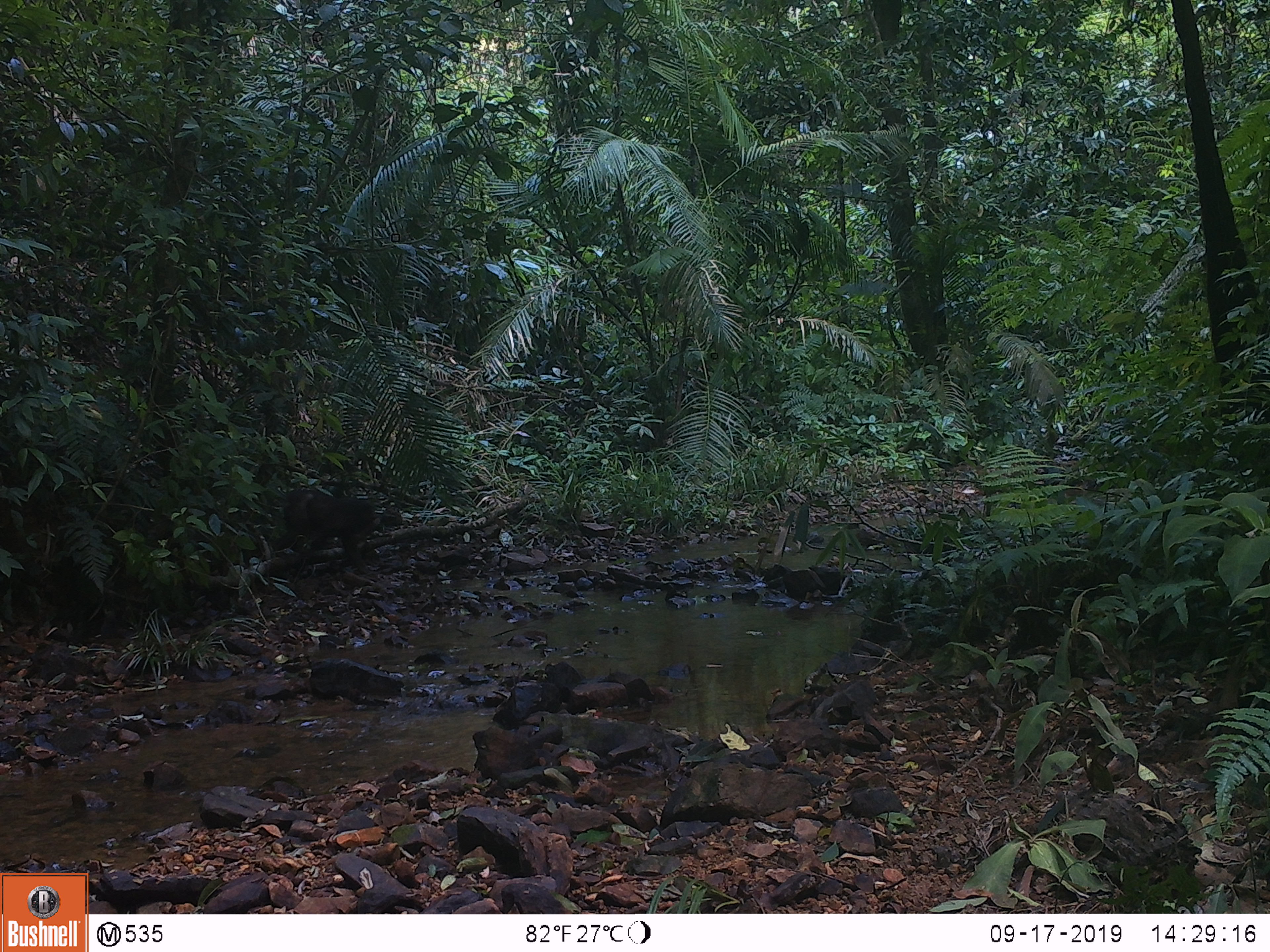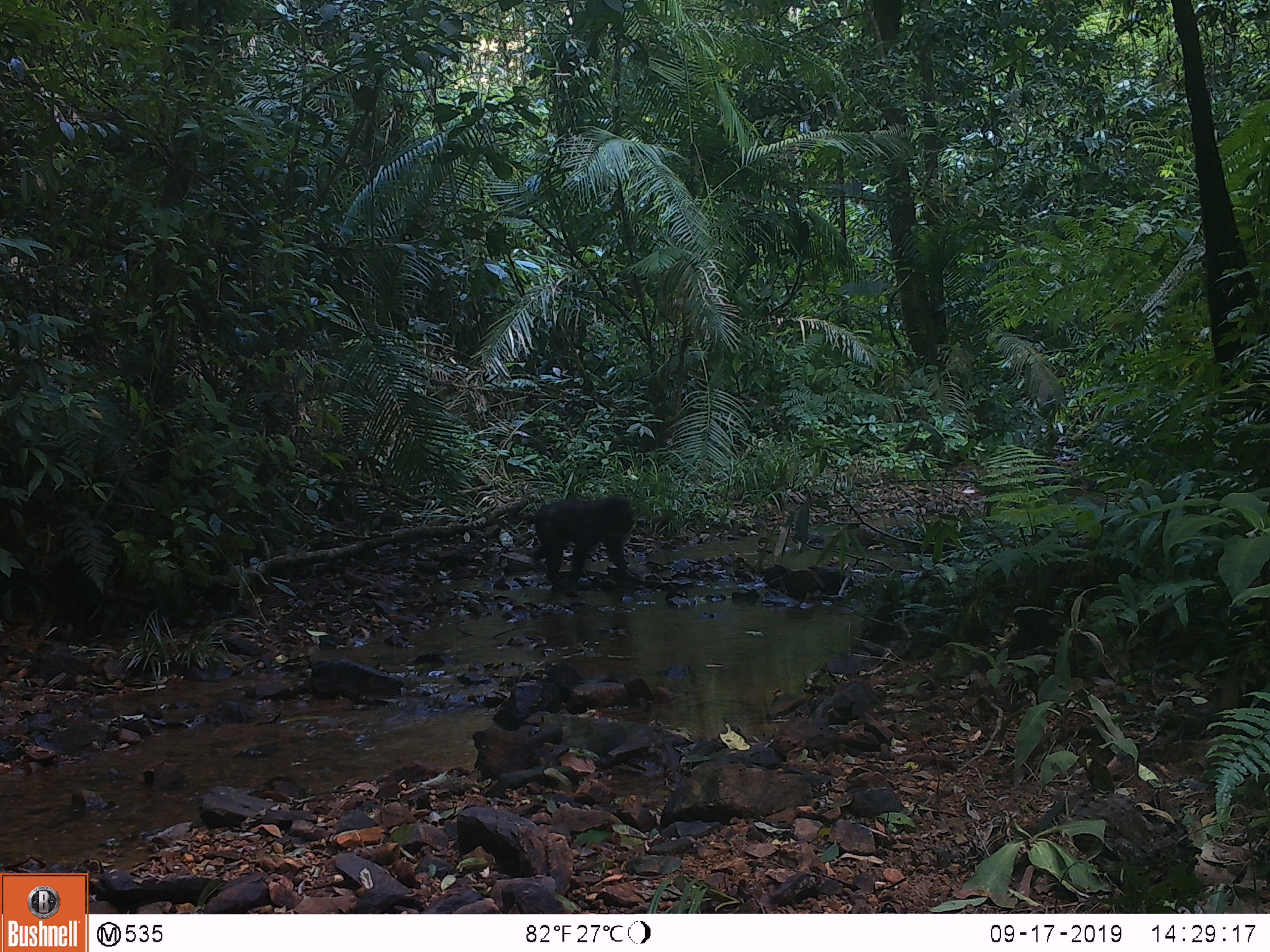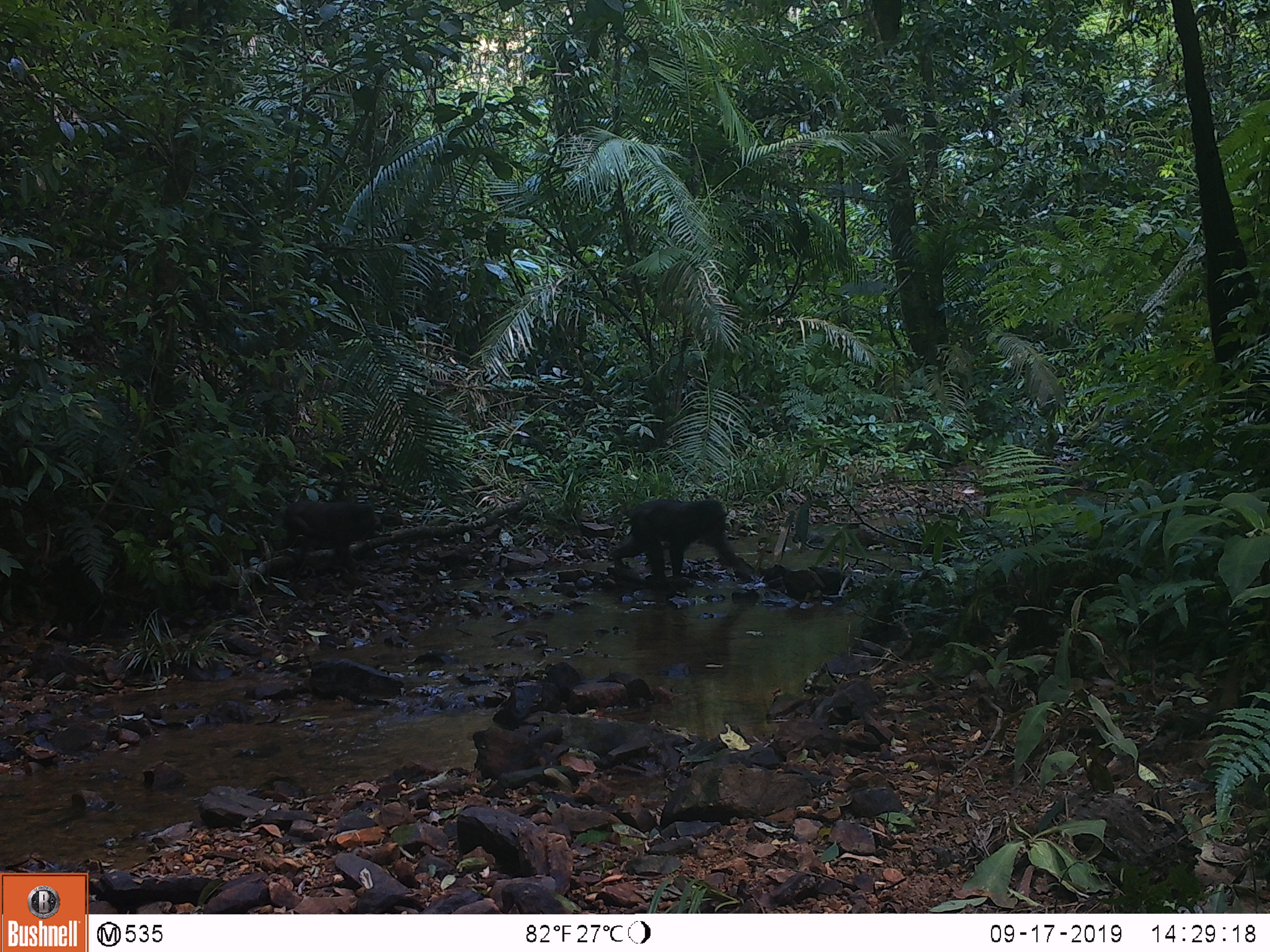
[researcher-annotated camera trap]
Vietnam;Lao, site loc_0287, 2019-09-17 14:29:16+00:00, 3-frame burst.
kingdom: Animalia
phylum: Chordata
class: Mammalia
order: Primates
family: Cercopithecidae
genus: Macaca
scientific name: Macaca arctoides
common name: stump-tailed macaque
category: stump tailed macaque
Stump tailed macaque (stump-tailed macaque) (Macaca arctoides). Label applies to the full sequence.